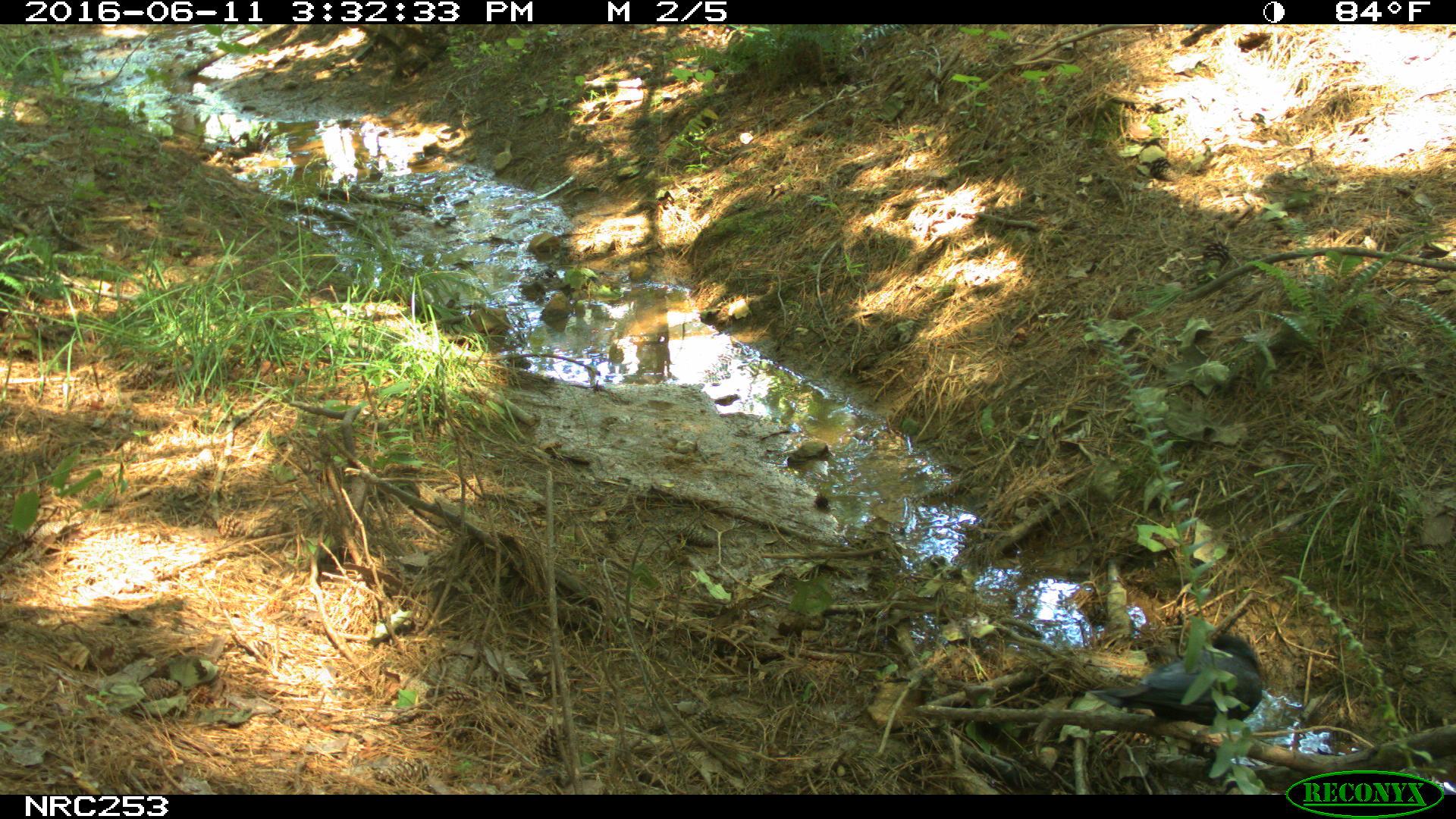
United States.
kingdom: Animalia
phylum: Chordata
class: Aves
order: Passeriformes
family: Corvidae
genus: Corvus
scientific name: Corvus brachyrhynchos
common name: american crow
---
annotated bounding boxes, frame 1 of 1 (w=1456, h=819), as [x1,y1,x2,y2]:
American Crow: [1080,610,1293,732]